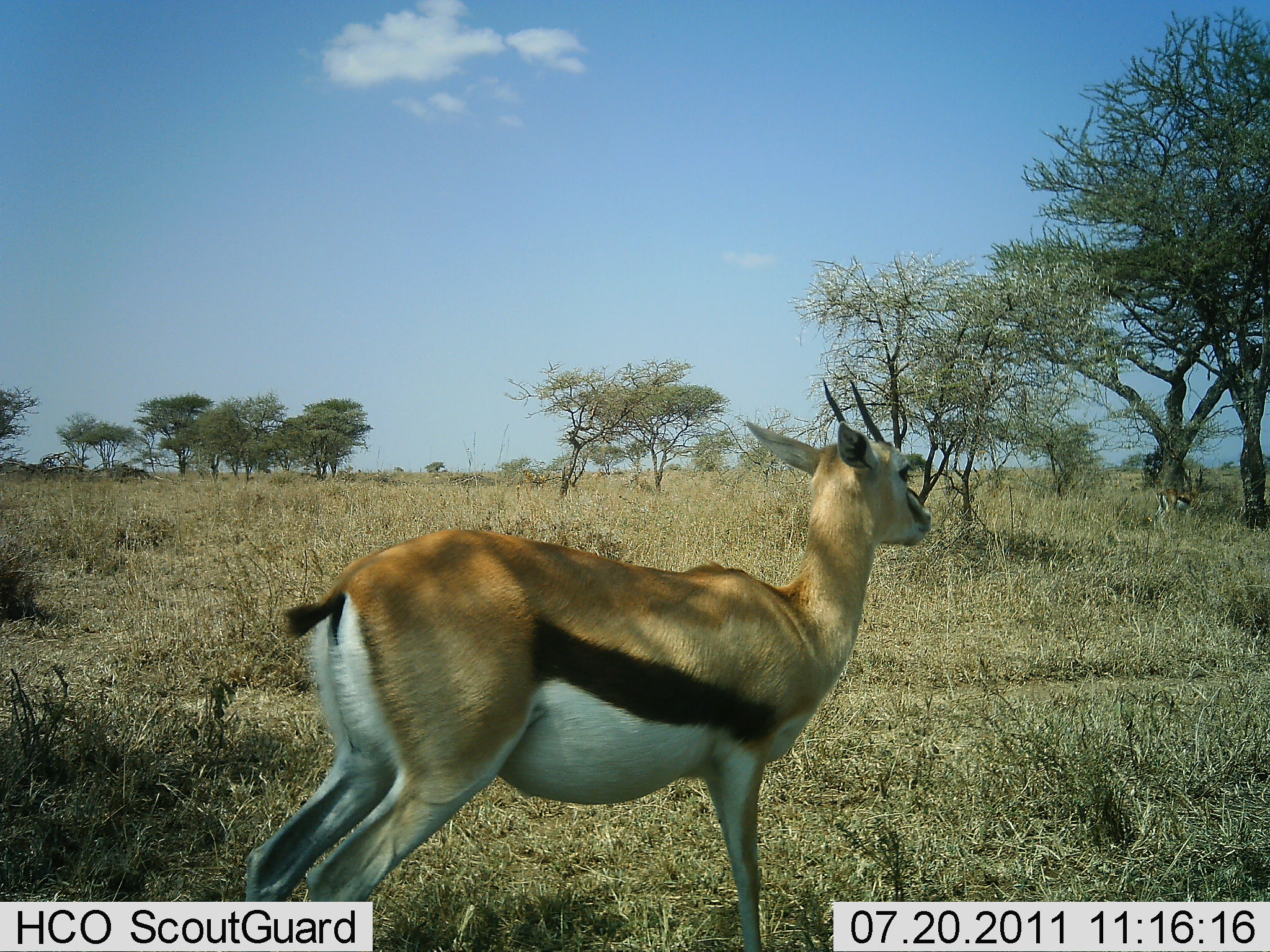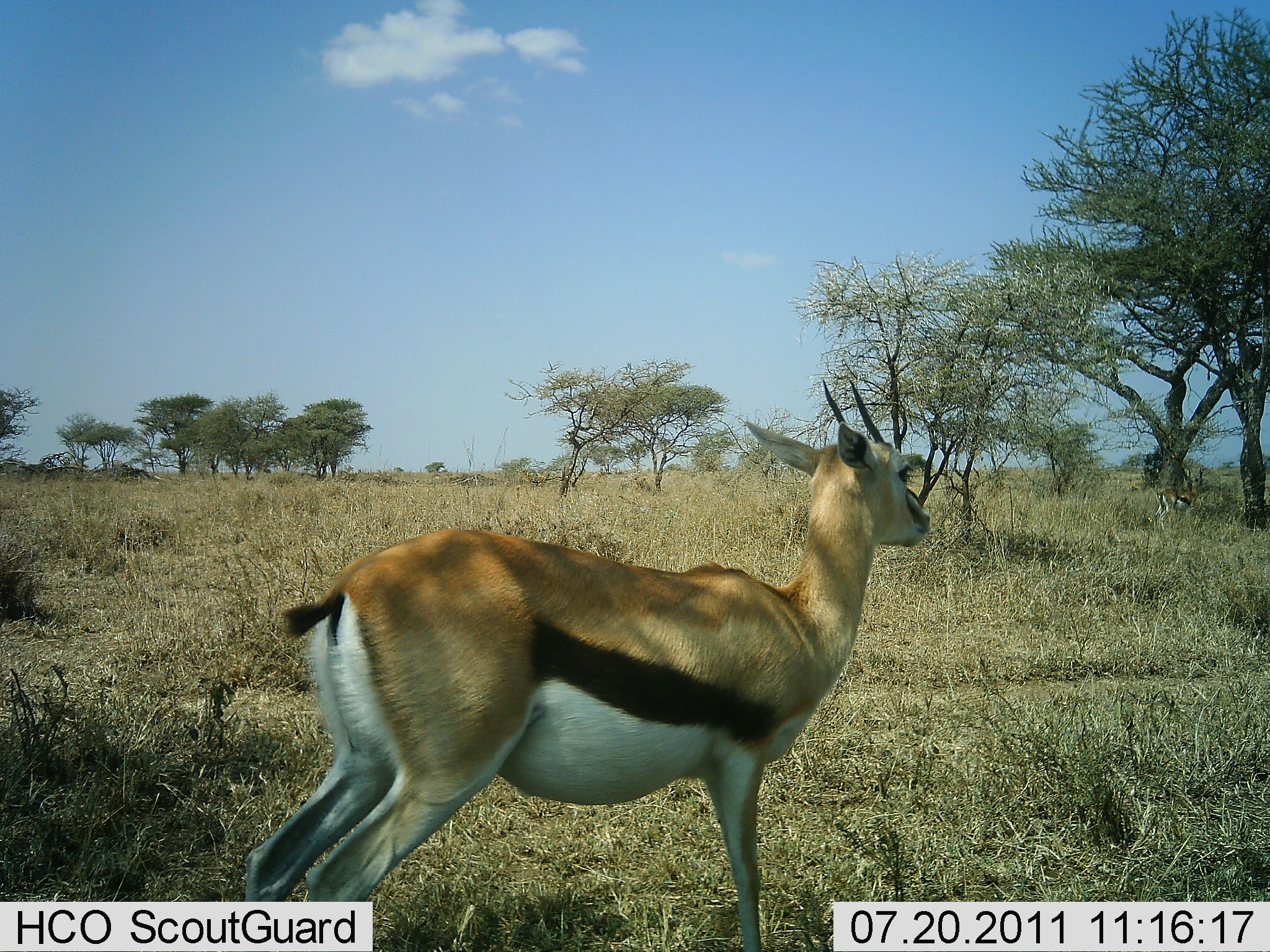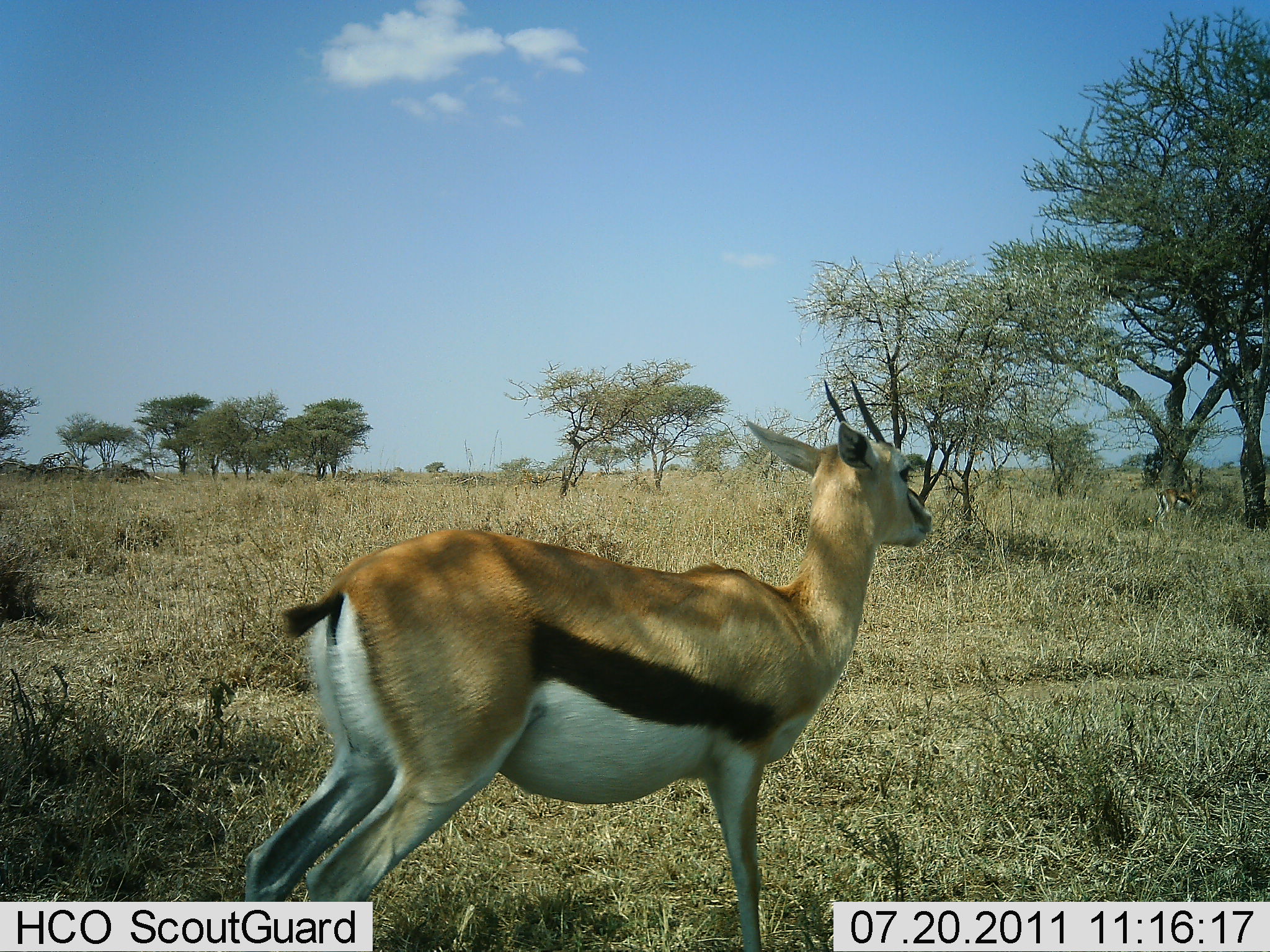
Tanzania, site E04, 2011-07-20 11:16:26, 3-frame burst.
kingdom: Animalia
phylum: Chordata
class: Mammalia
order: Artiodactyla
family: Bovidae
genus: Eudorcas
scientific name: Eudorcas thomsonii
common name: thomson's gazelle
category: gazellethomsons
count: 1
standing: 100%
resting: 0%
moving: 0%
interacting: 0%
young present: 0%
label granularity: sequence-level